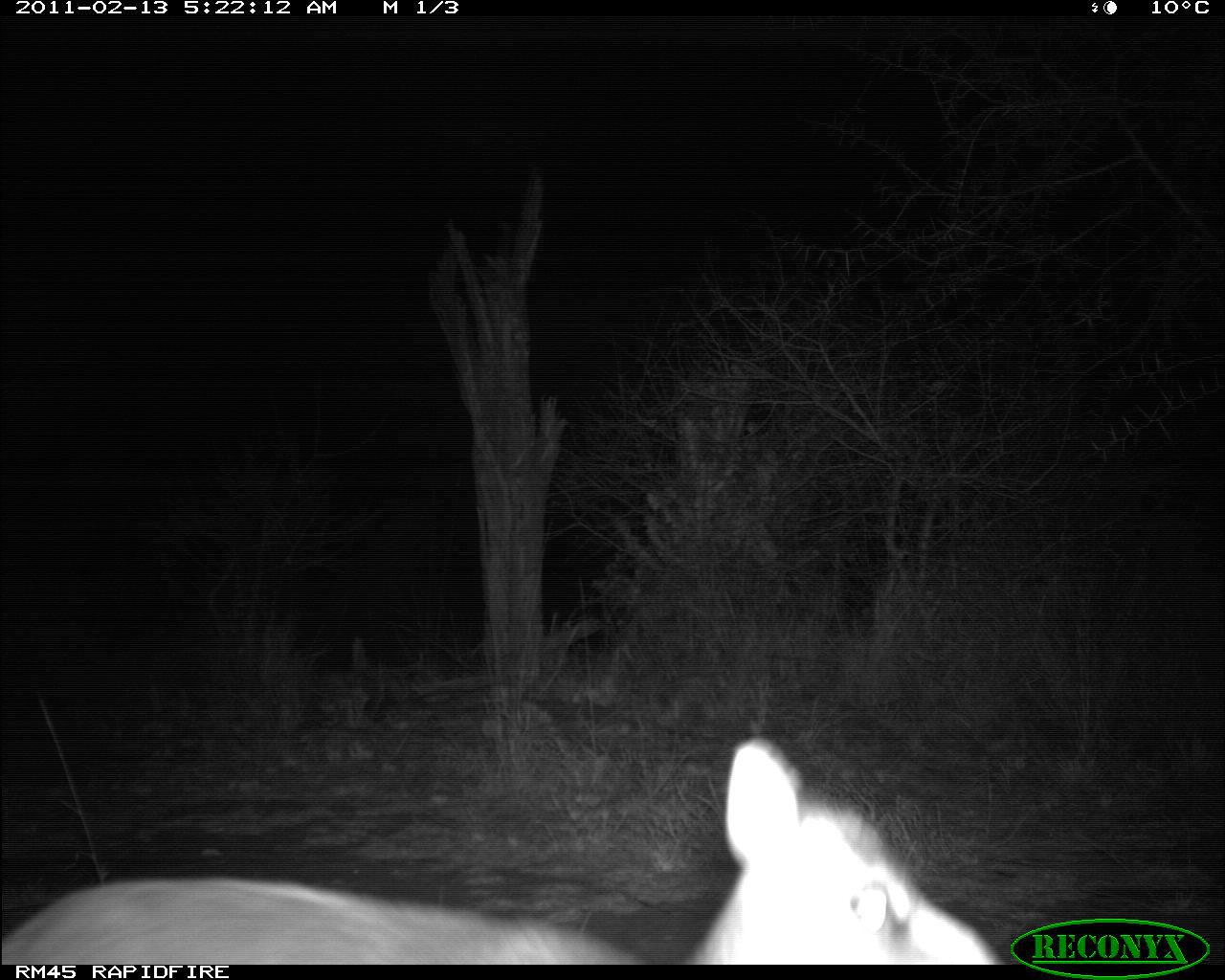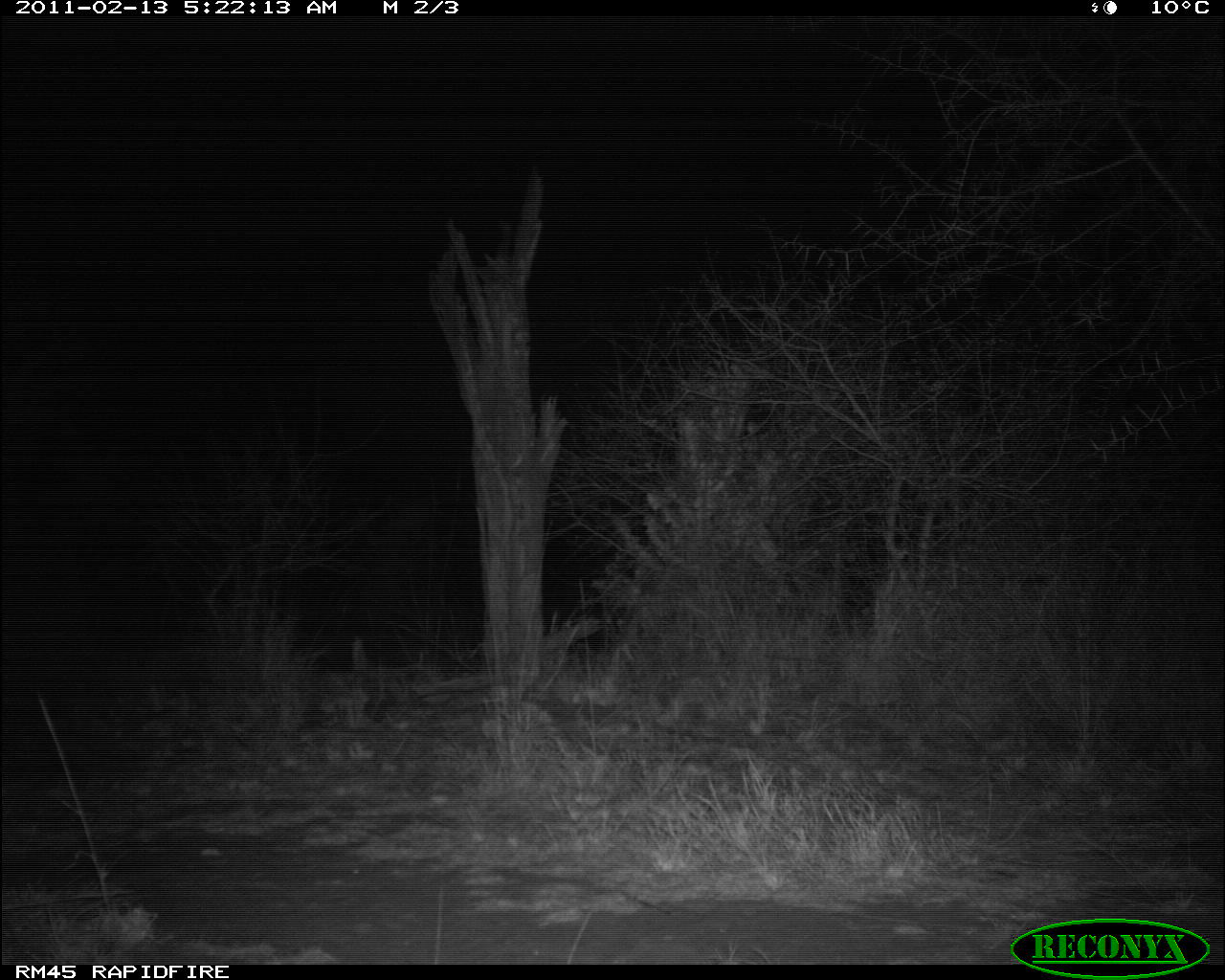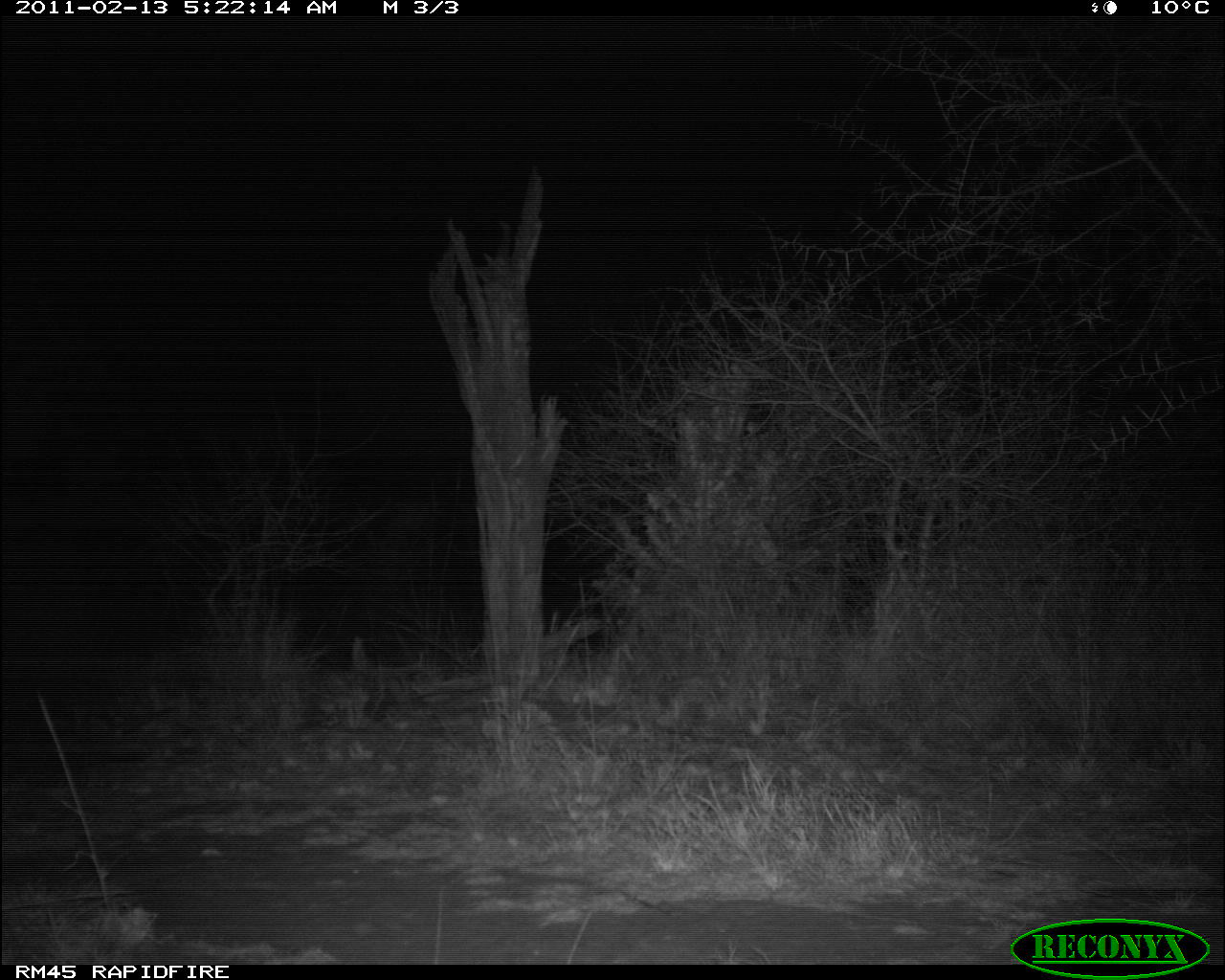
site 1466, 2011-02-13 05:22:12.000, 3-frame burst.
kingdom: Animalia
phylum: Chordata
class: Mammalia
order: Artiodactyla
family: Bovidae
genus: Madoqua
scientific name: Madoqua guentheri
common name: günther's dik-dik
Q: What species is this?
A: Madoqua guentheri (günther's dik-dik).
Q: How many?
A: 1.